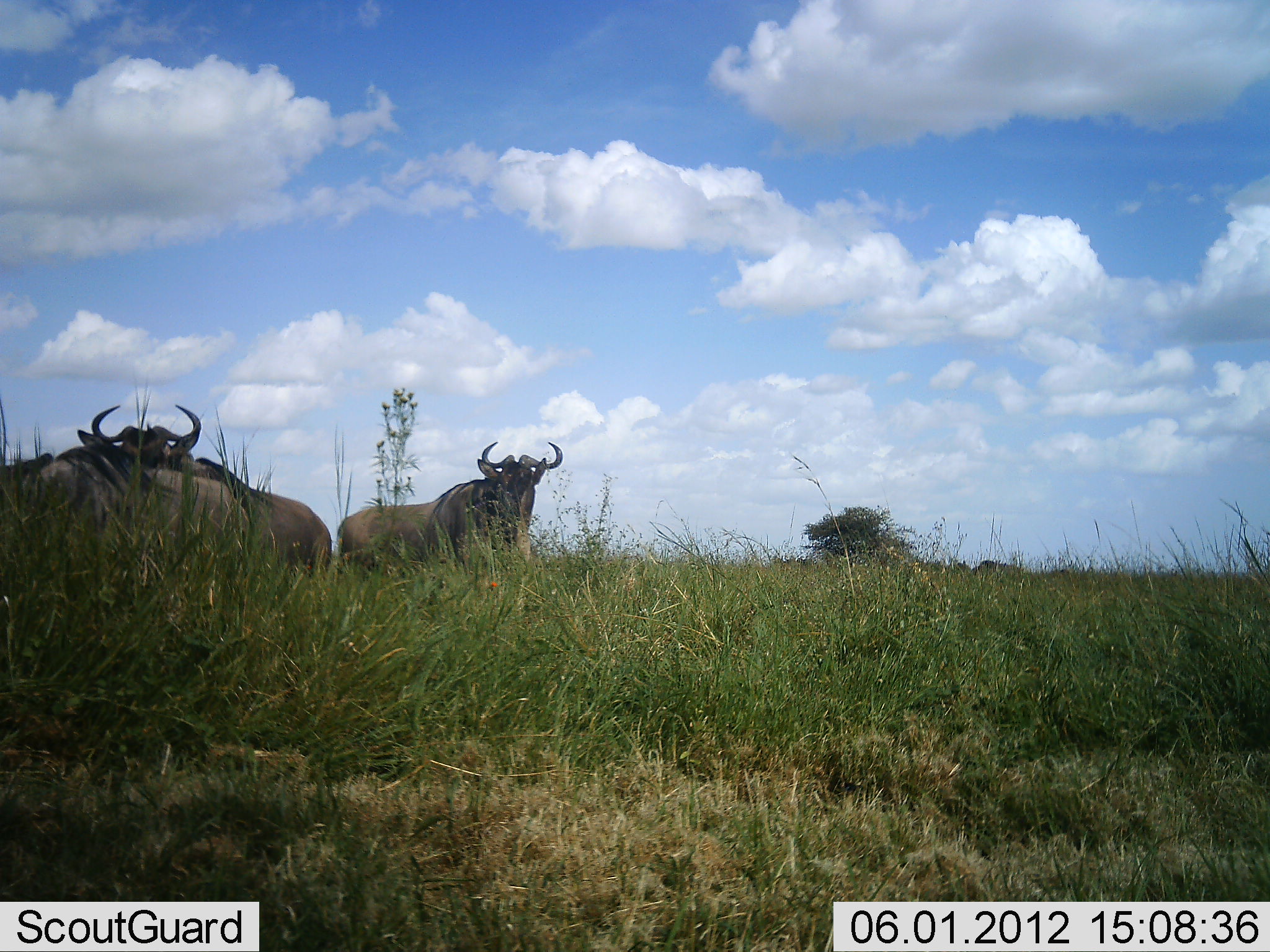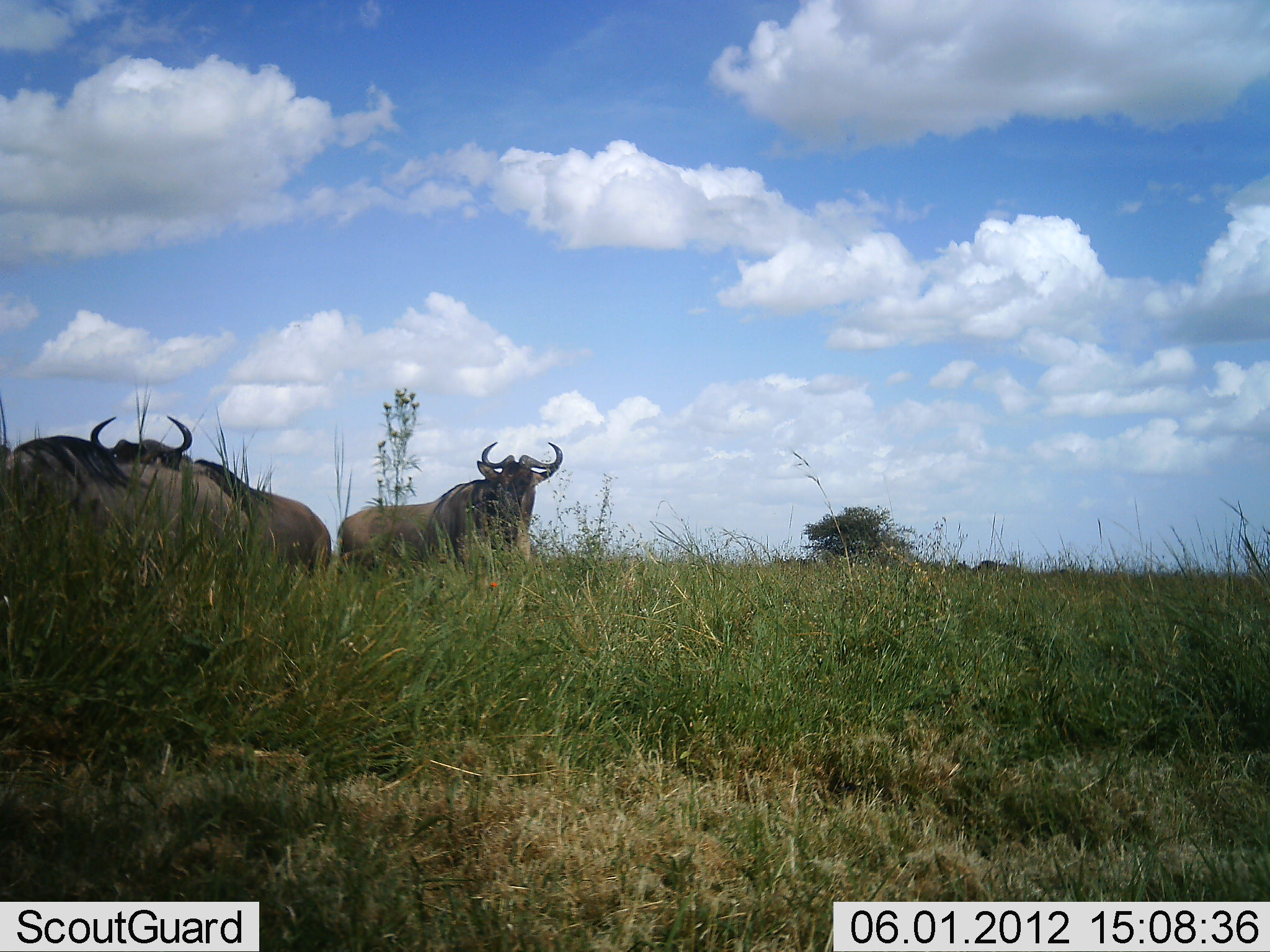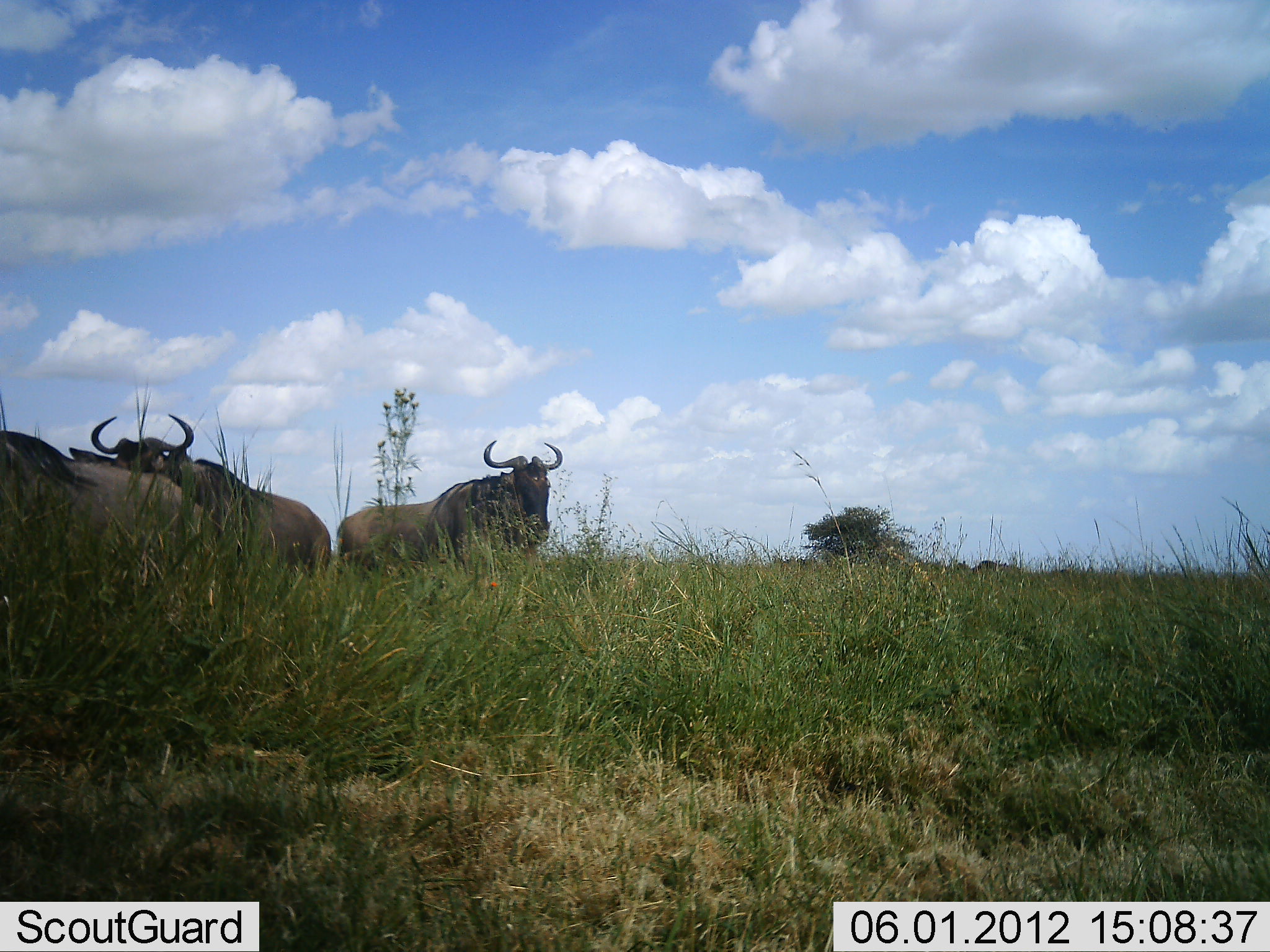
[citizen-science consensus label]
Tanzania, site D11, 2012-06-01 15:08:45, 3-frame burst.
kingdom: Animalia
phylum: Chordata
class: Mammalia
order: Artiodactyla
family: Bovidae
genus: Connochaetes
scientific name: Connochaetes taurinus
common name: blue wildebeest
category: wildebeest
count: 3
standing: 100%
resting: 0%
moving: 0%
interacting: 0%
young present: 0%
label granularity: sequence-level